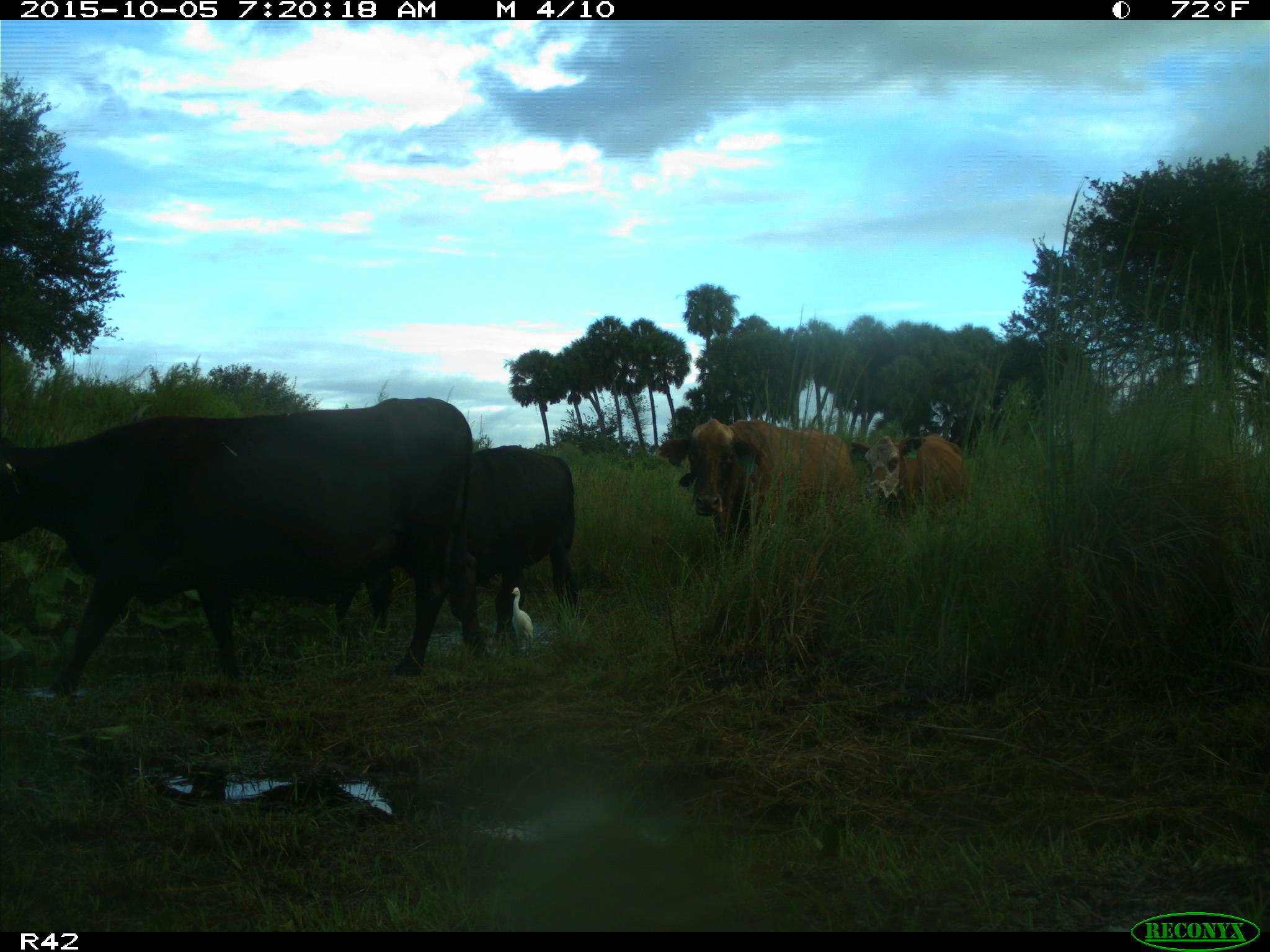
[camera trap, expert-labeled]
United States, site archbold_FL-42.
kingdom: Animalia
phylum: Chordata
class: Mammalia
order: Artiodactyla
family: Bovidae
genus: Bos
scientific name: Bos taurus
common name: domestic cow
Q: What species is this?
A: Bos taurus (domestic cow).